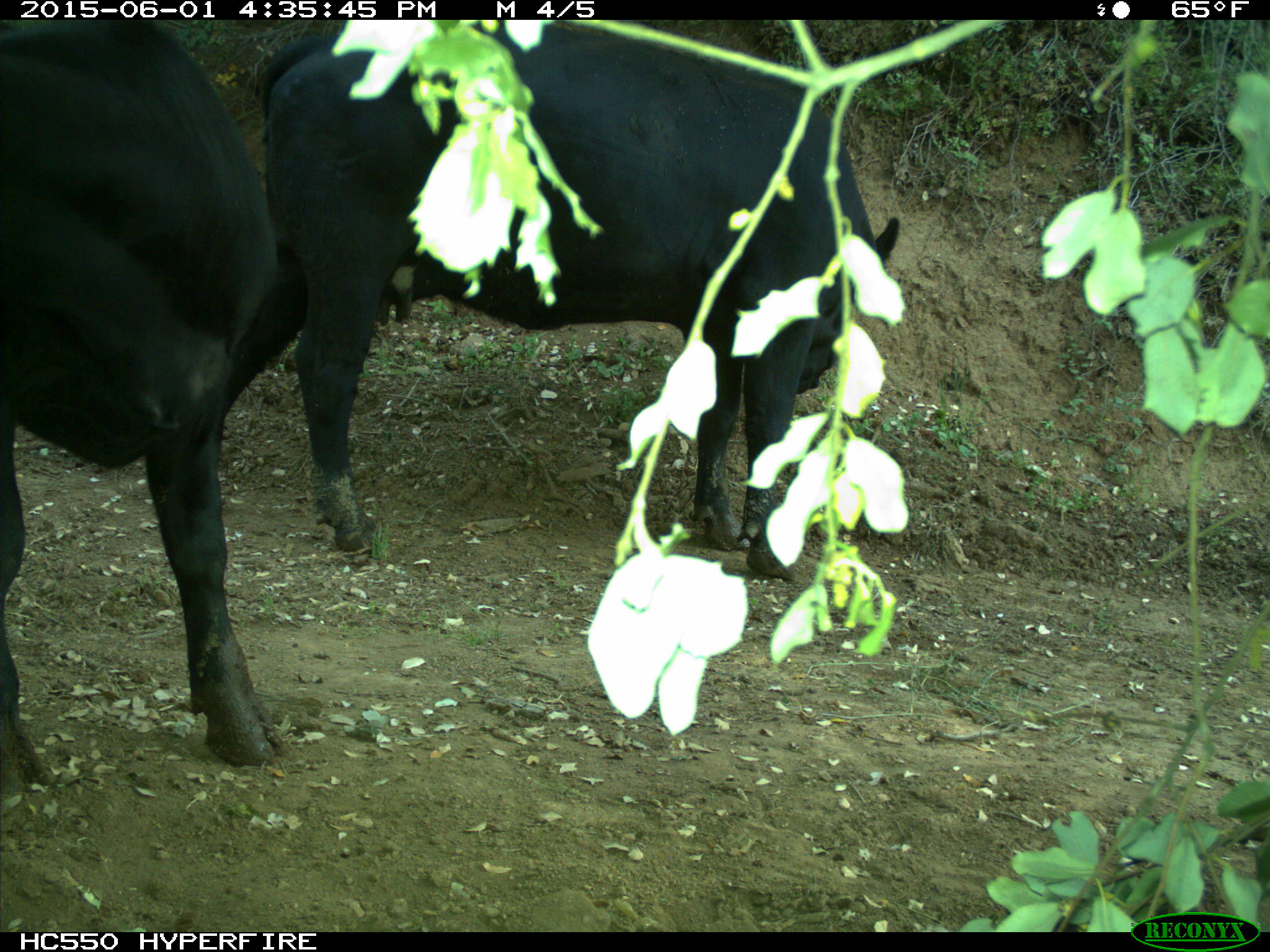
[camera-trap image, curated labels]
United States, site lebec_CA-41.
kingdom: Animalia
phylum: Chordata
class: Mammalia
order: Artiodactyla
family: Bovidae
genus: Bos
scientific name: Bos taurus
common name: domestic cow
Bos taurus (domestic cow).